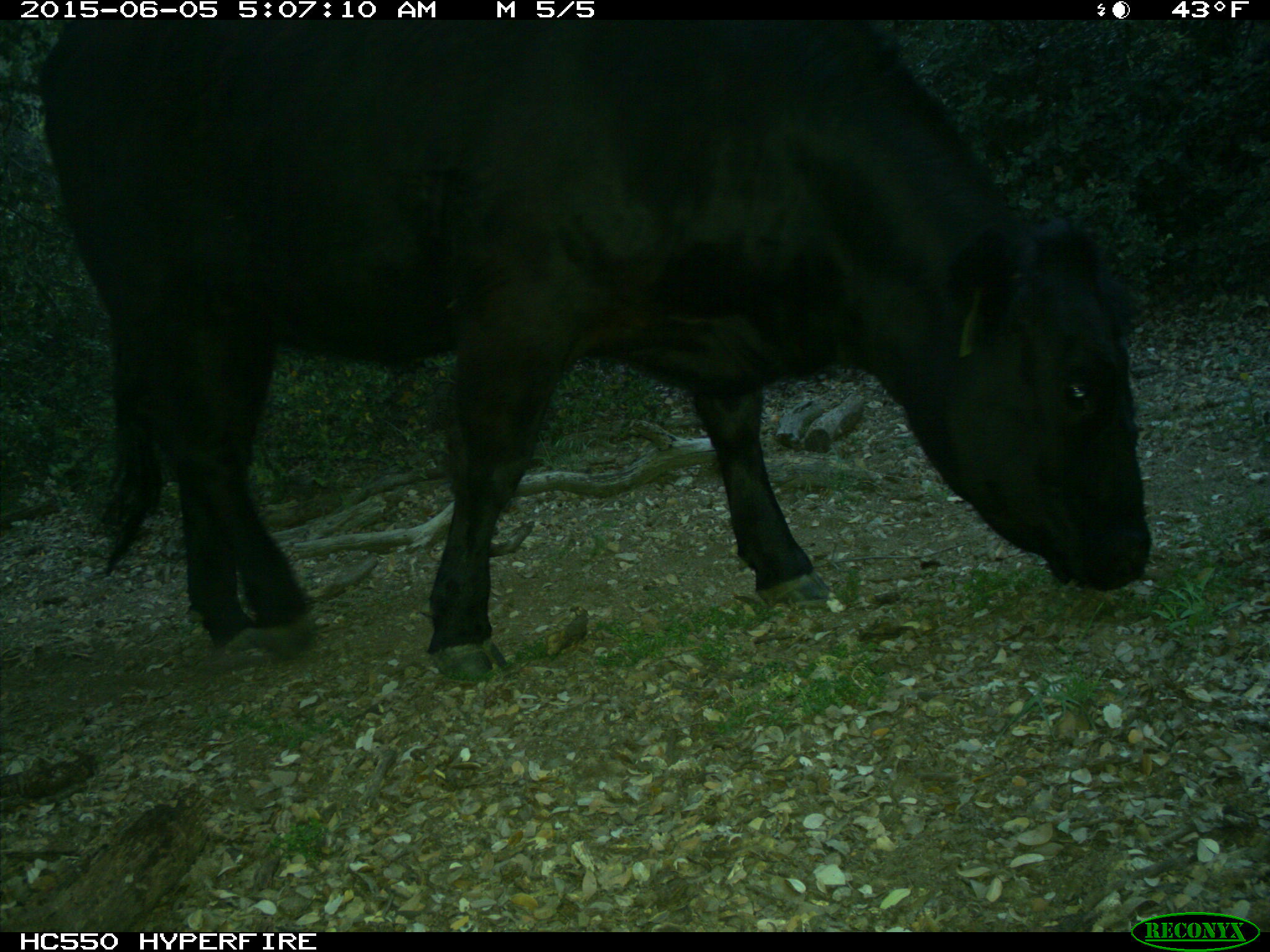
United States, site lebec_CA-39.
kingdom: Animalia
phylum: Chordata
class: Mammalia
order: Artiodactyla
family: Bovidae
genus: Bos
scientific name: Bos taurus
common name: domestic cow